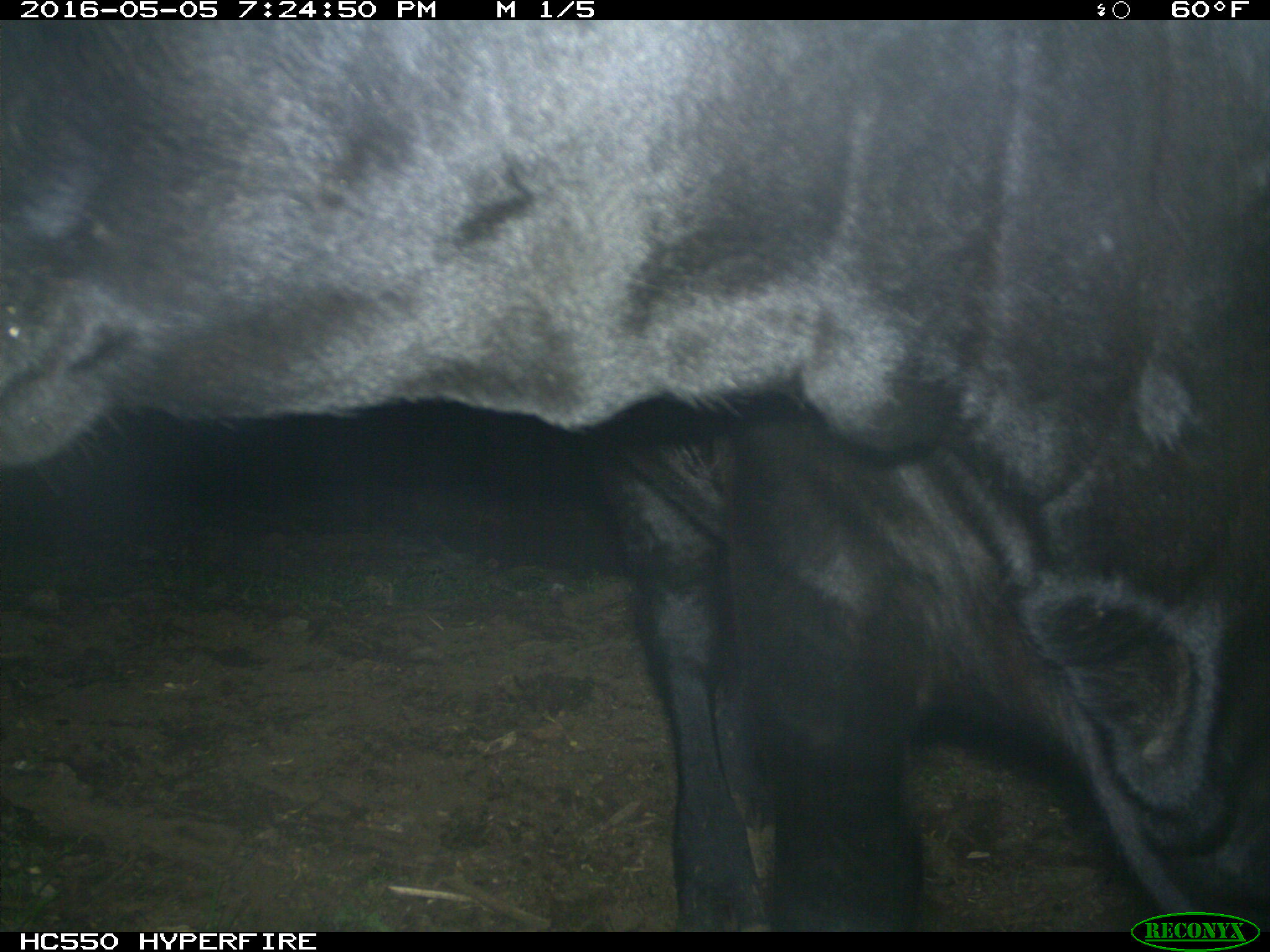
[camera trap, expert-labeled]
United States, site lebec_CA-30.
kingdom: Animalia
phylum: Chordata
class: Mammalia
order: Artiodactyla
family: Bovidae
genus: Bos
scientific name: Bos taurus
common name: domestic cow